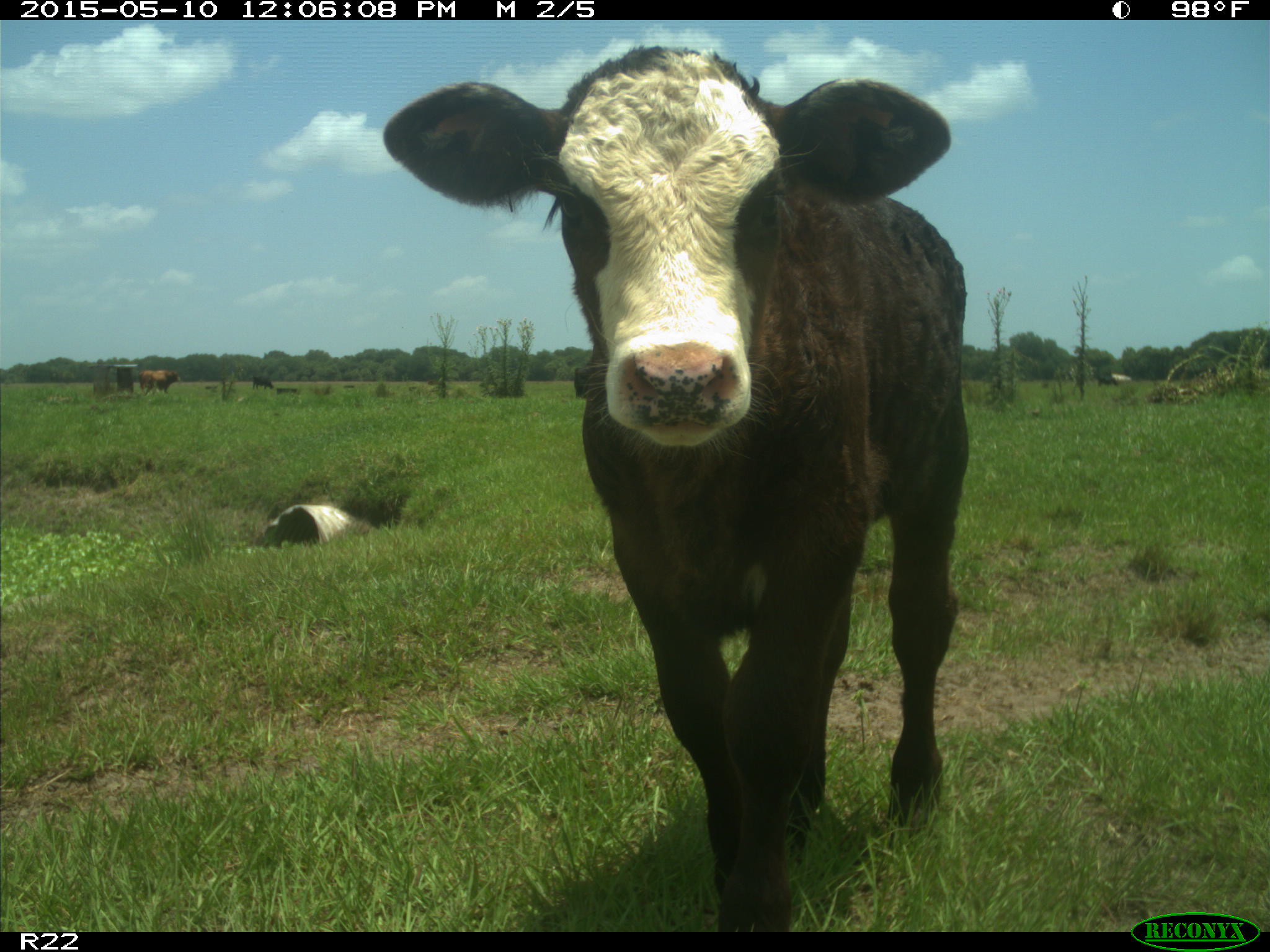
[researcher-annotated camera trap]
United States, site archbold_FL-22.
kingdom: Animalia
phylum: Chordata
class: Mammalia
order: Artiodactyla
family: Bovidae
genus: Bos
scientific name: Bos taurus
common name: domestic cow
Bos taurus (domestic cow).